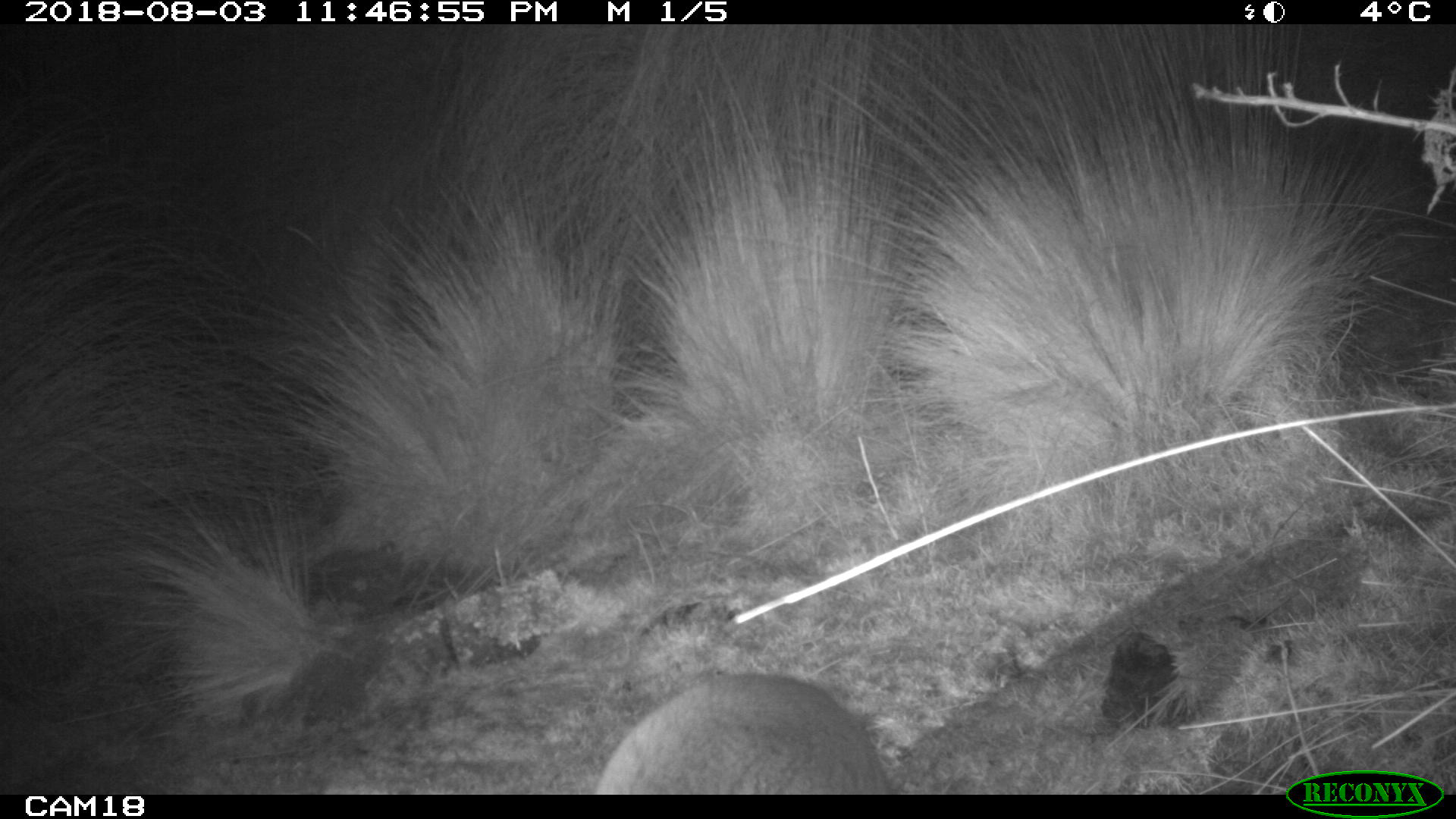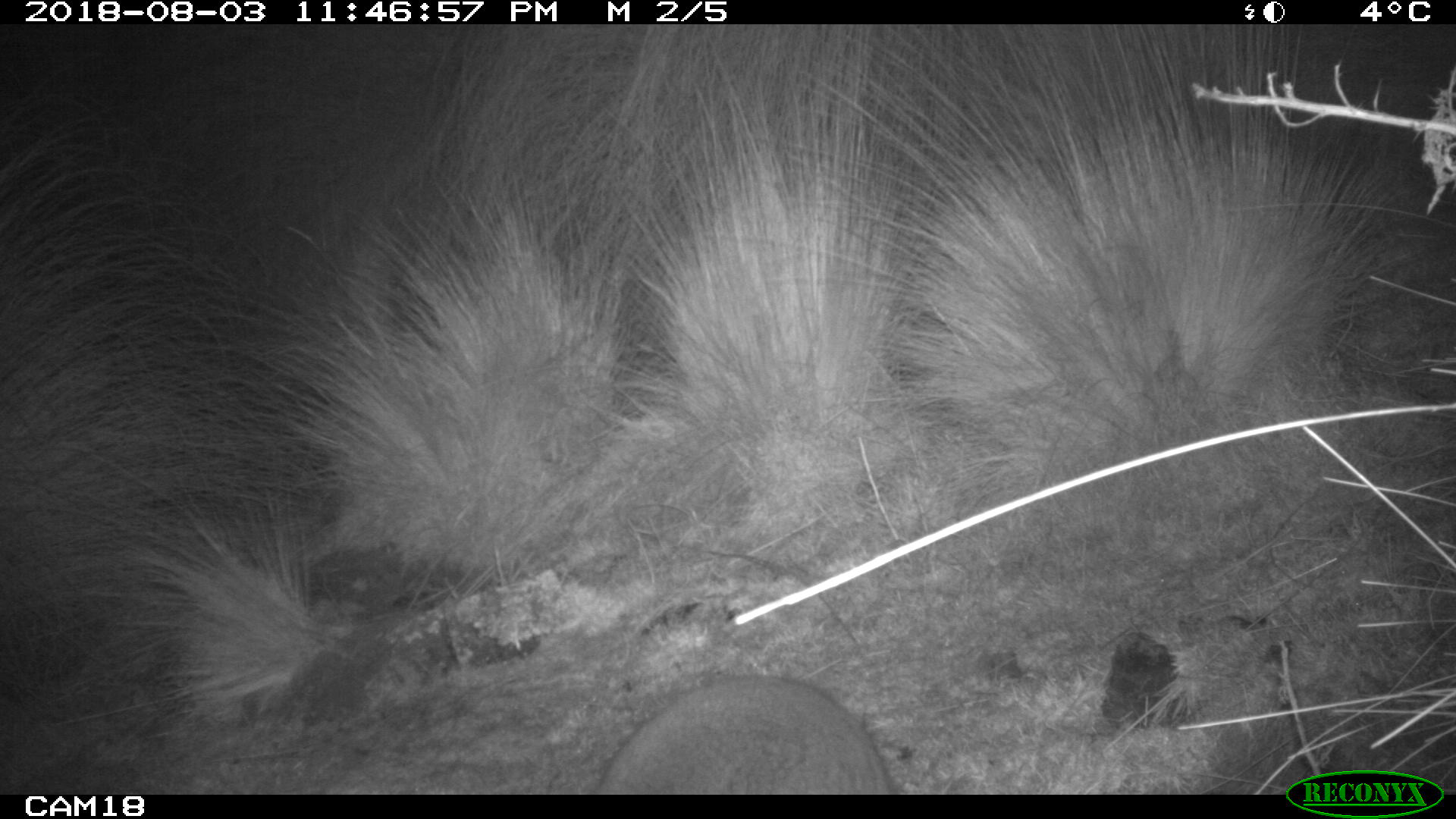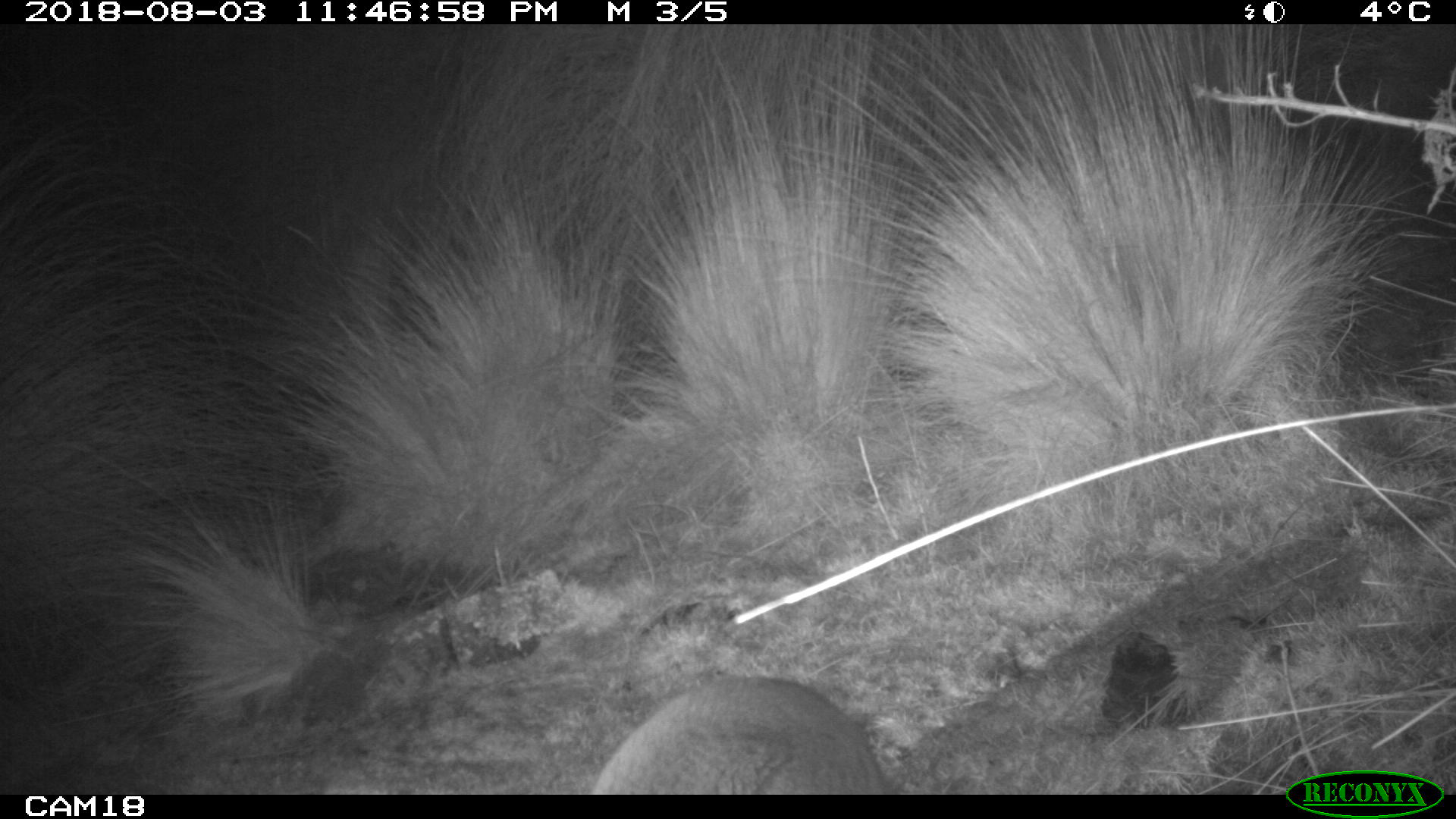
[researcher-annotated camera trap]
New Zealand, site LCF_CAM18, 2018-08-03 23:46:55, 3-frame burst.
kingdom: Animalia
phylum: Chordata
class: Mammalia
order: Diprotodontia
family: Macropodidae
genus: Notamacropus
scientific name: Notamacropus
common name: wallaby